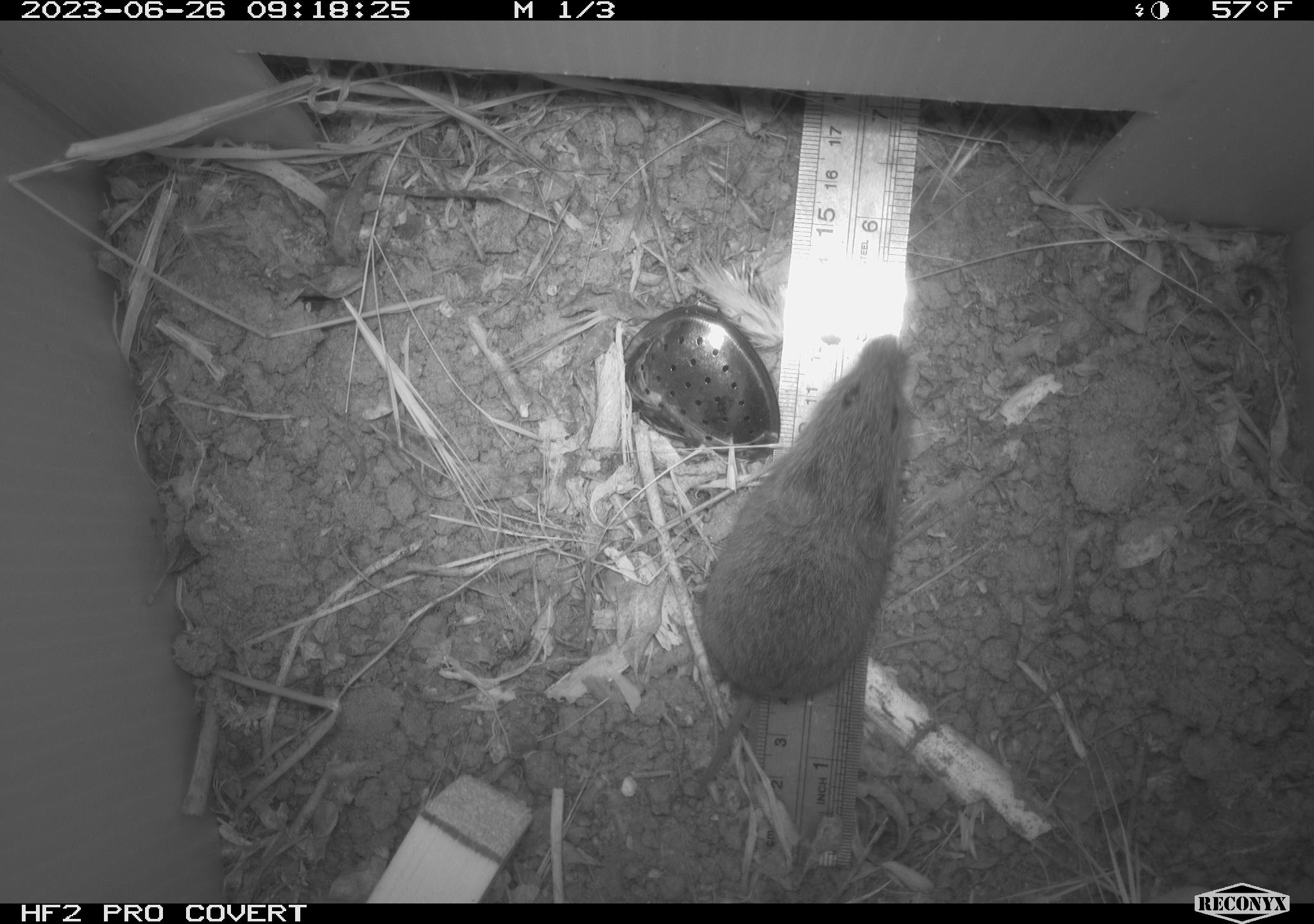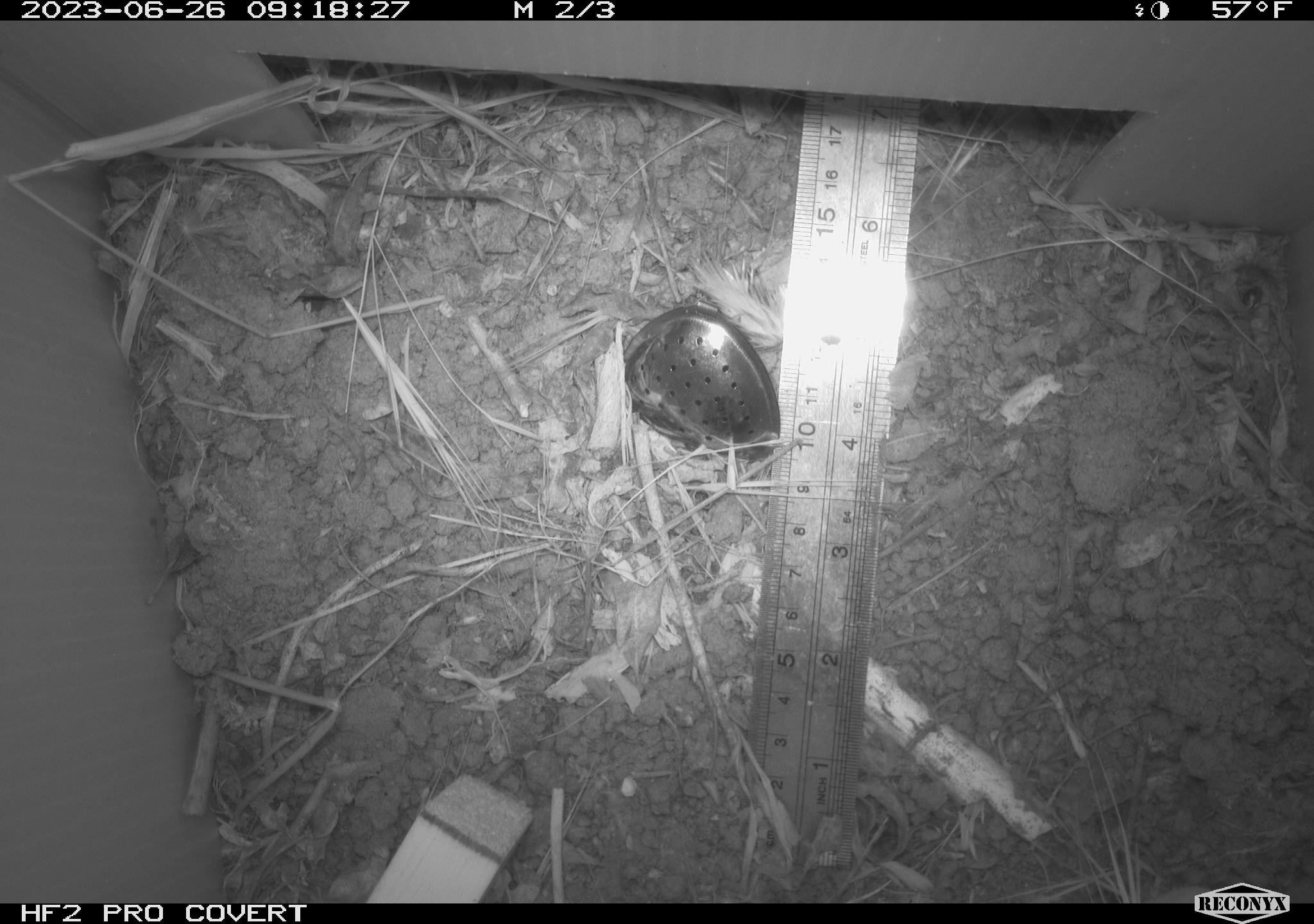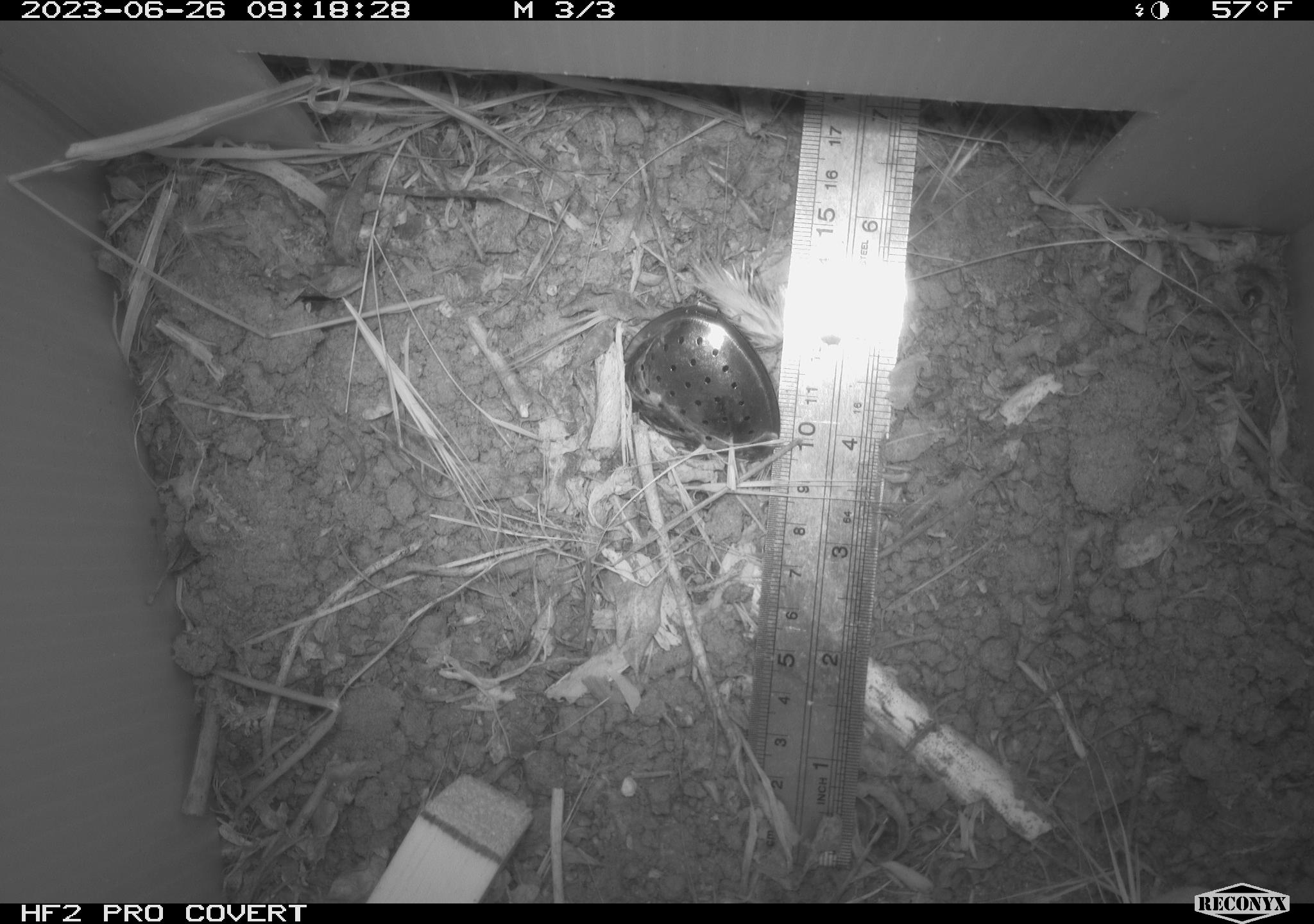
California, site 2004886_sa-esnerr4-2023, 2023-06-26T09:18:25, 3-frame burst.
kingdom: Animalia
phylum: Chordata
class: Mammalia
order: Rodentia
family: Cricetidae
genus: Microtus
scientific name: Microtus californicus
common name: california vole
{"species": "california vole (Microtus californicus)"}